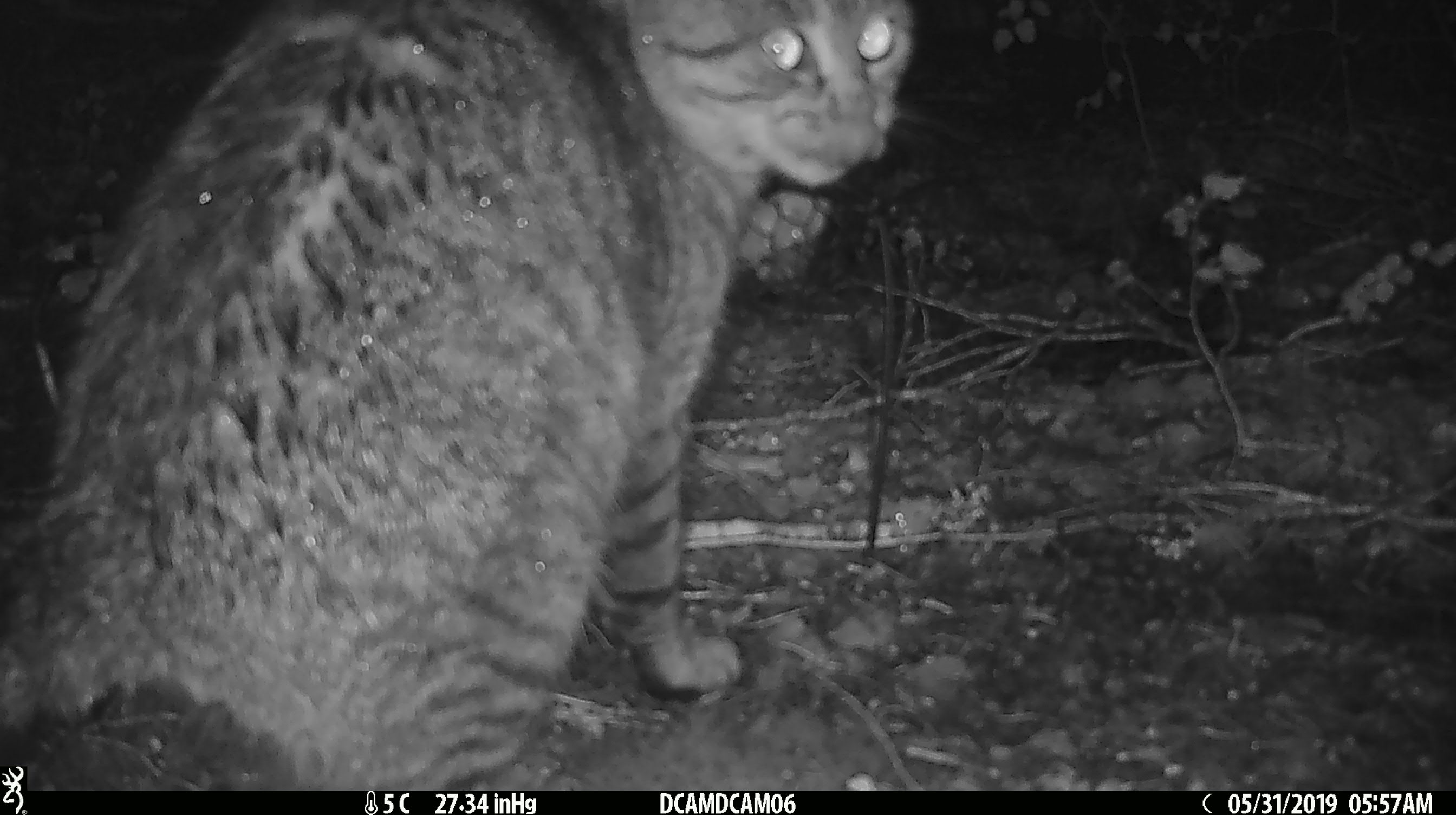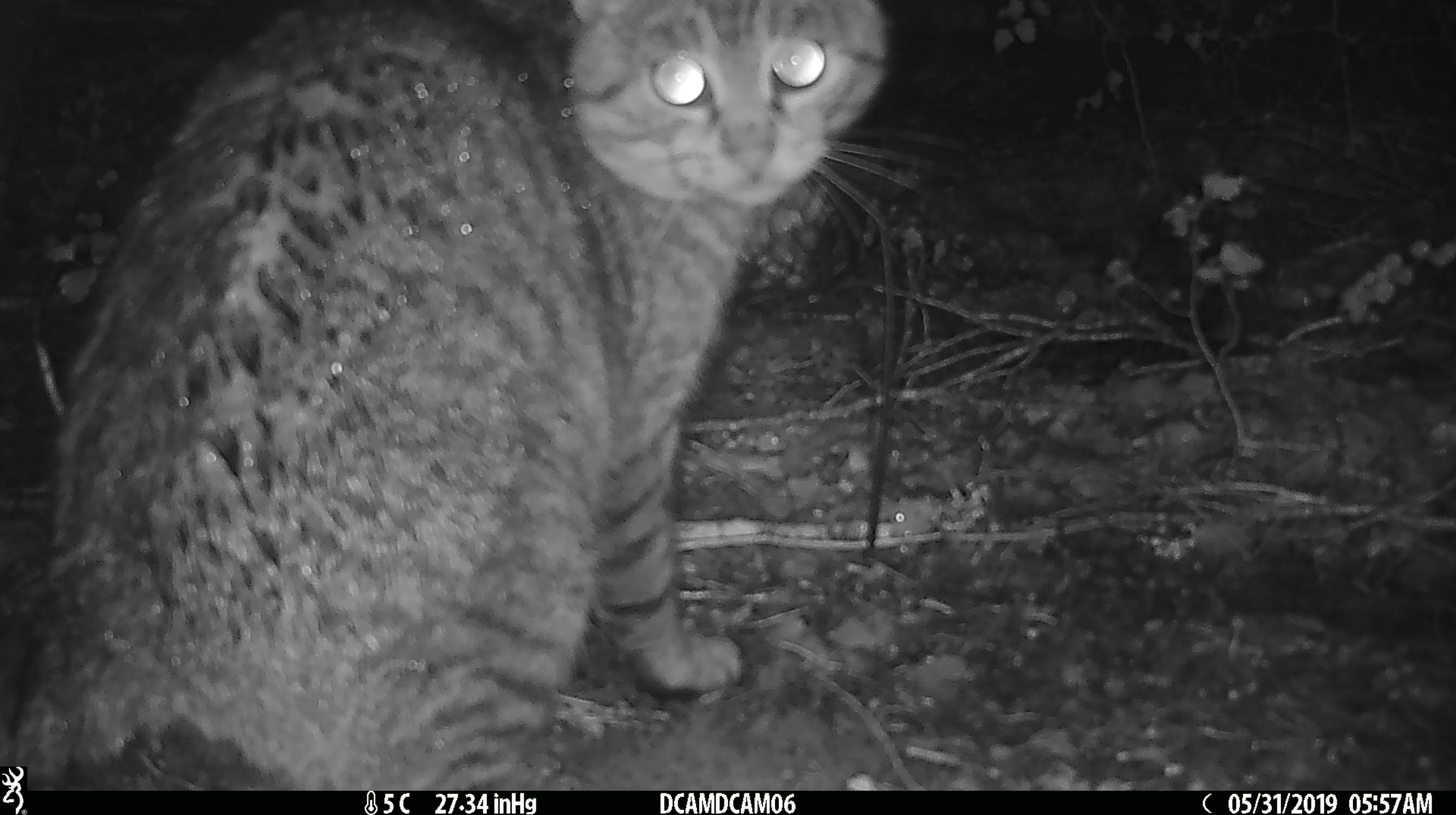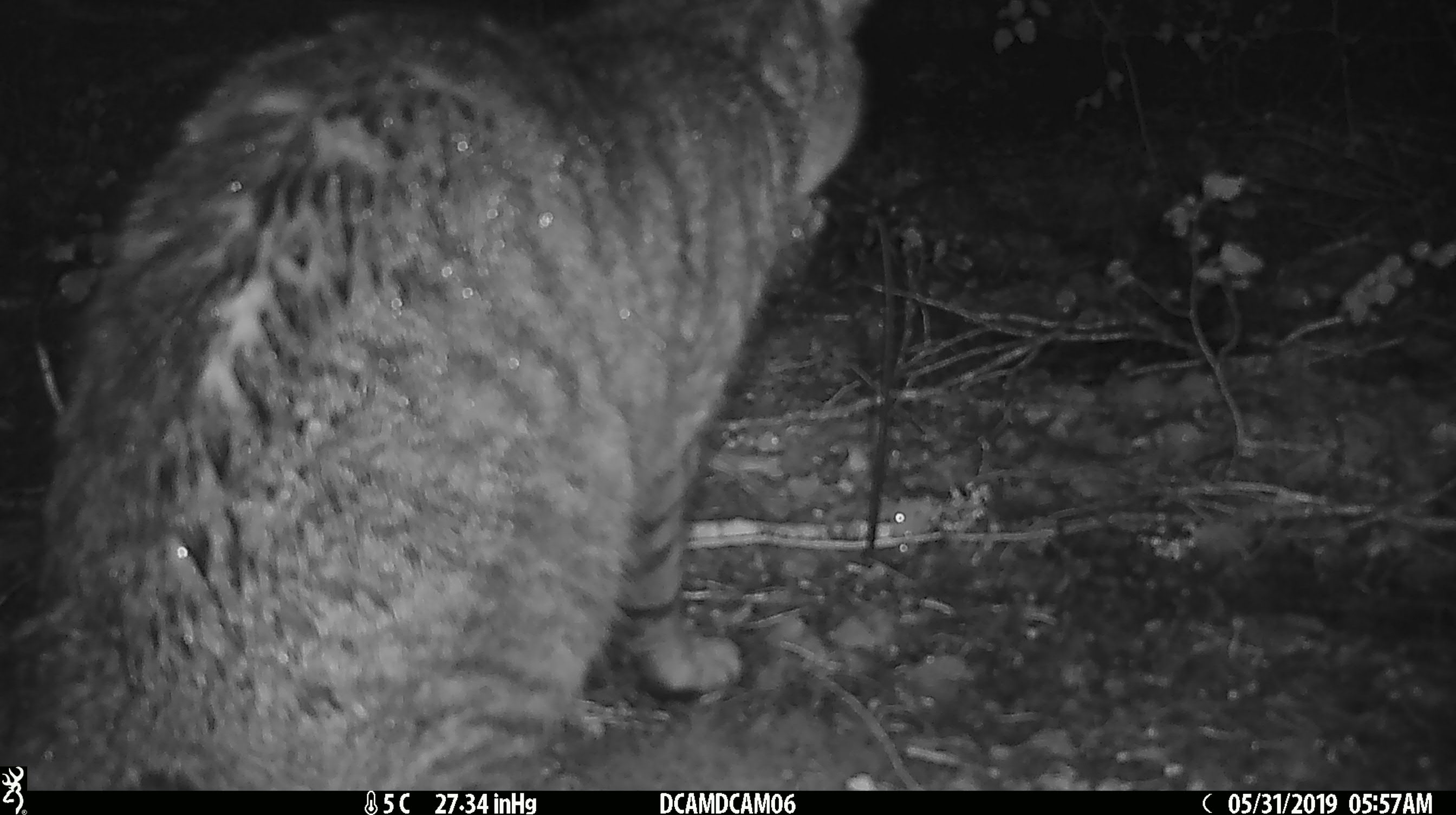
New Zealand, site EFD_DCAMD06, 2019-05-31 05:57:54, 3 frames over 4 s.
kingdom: Animalia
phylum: Chordata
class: Mammalia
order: Carnivora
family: Felidae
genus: Felis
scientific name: Felis catus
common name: domestic cat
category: cat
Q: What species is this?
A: Cat (domestic cat) (Felis catus).